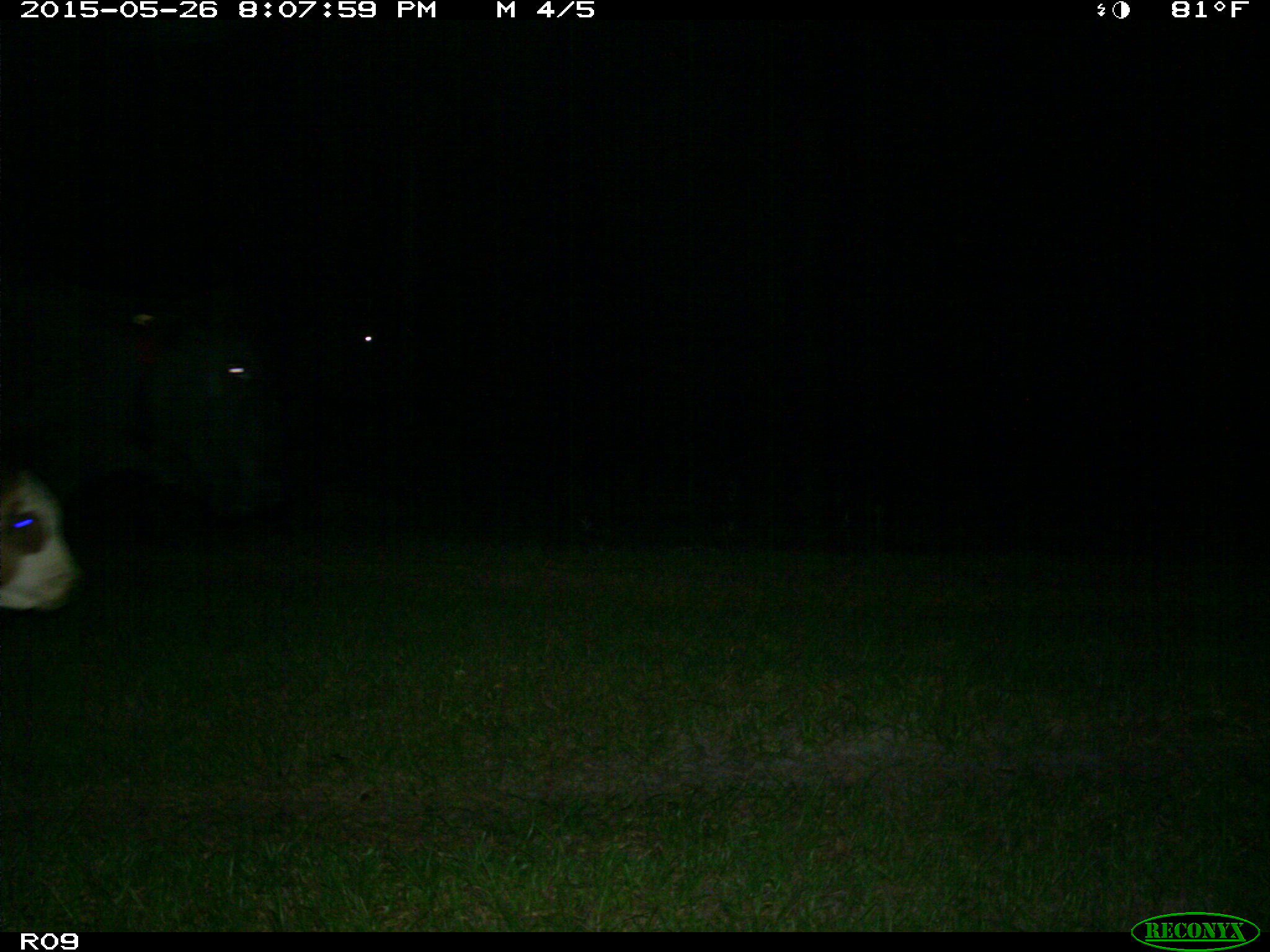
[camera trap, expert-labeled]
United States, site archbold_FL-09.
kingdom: Animalia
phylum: Chordata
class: Mammalia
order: Artiodactyla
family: Bovidae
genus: Bos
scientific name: Bos taurus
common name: domestic cow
Bos taurus (domestic cow).